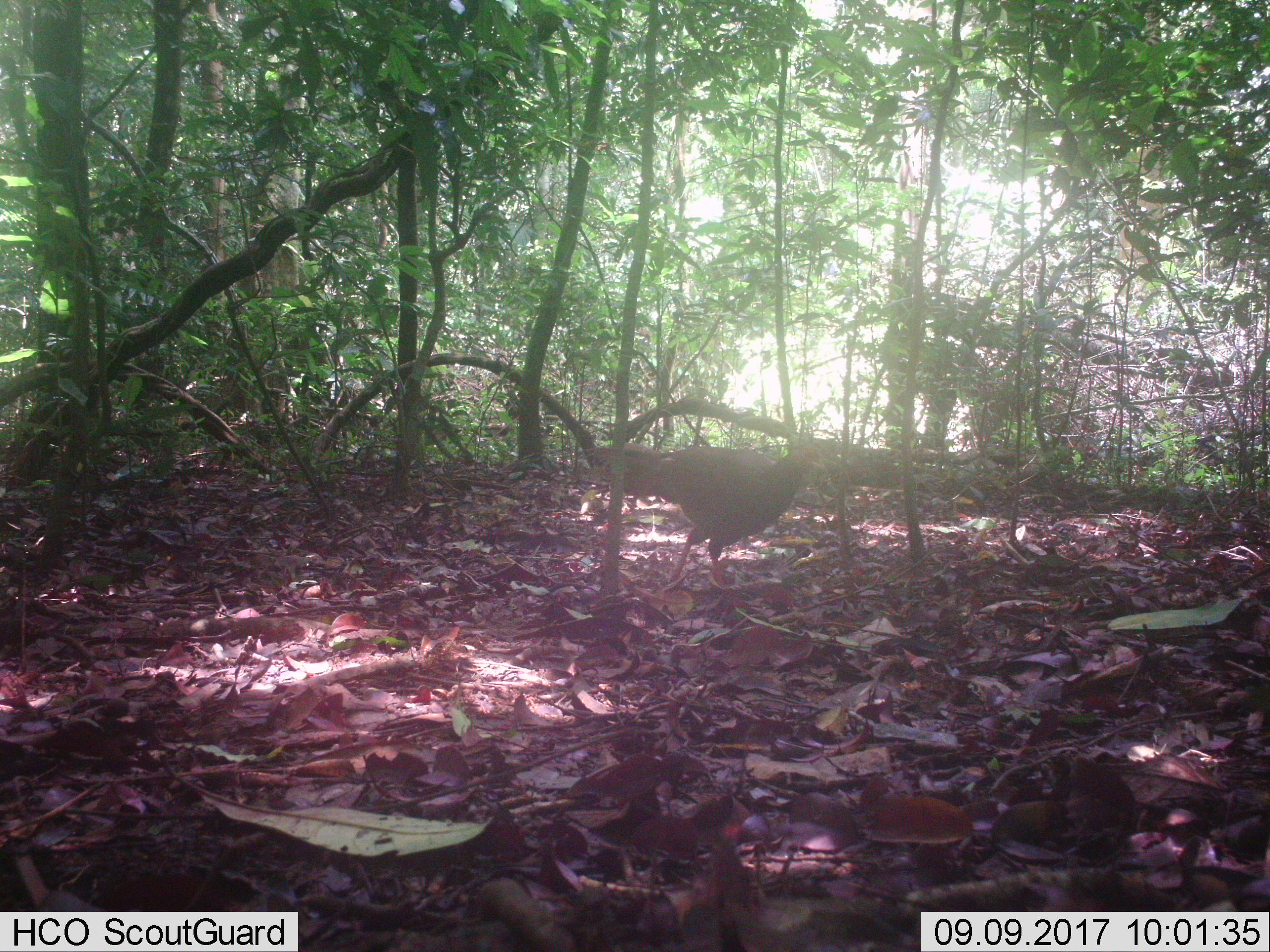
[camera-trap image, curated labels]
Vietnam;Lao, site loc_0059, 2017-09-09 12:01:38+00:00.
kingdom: Animalia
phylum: Chordata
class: Aves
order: Galliformes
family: Phasianidae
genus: Lophura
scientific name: Lophura nycthemera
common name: silver pheasant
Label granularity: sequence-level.